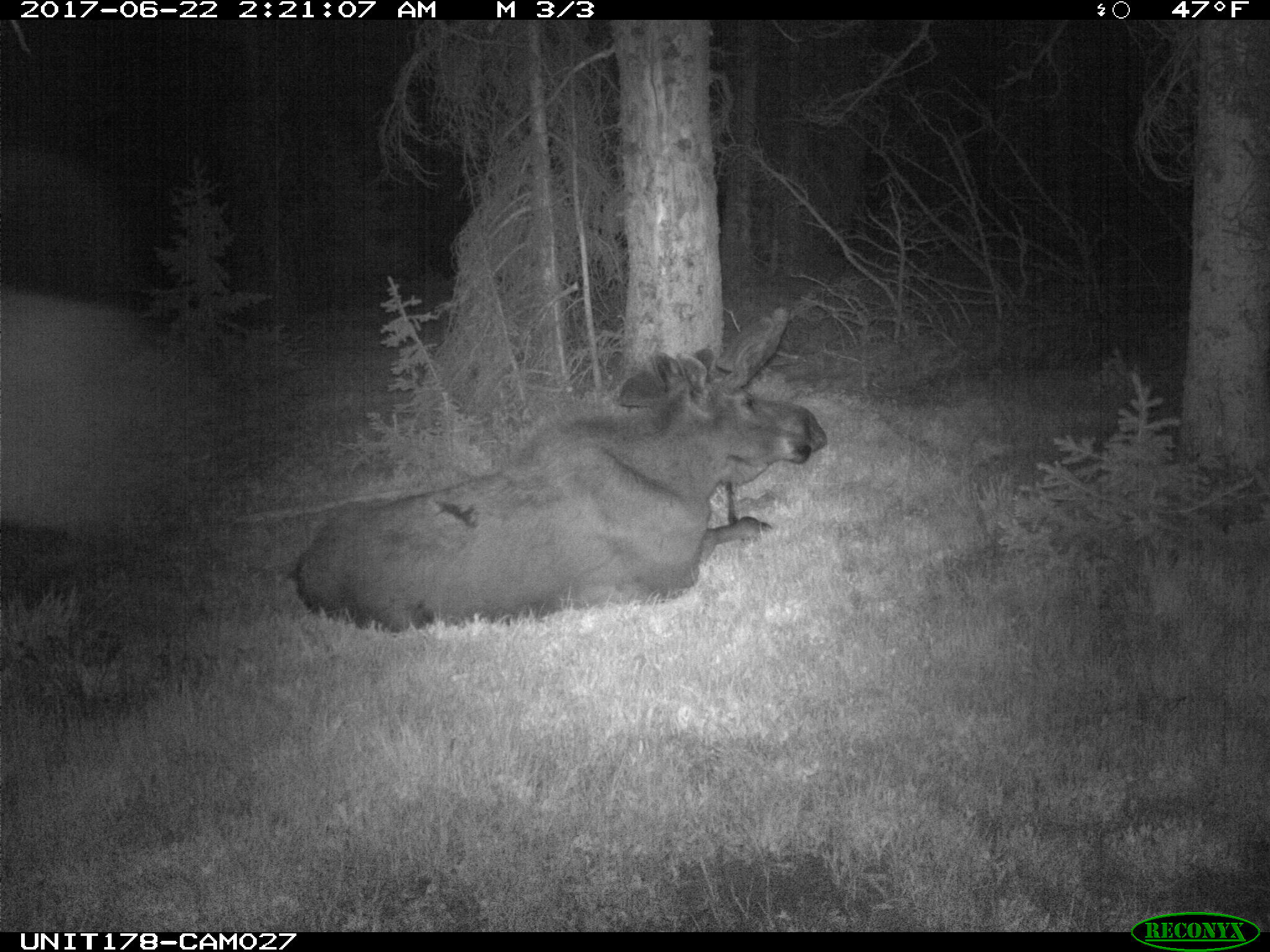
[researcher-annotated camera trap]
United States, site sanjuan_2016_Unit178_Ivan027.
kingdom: Animalia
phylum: Chordata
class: Mammalia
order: Artiodactyla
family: Cervidae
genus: Alces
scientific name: Alces alces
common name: moose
Alces alces (moose).